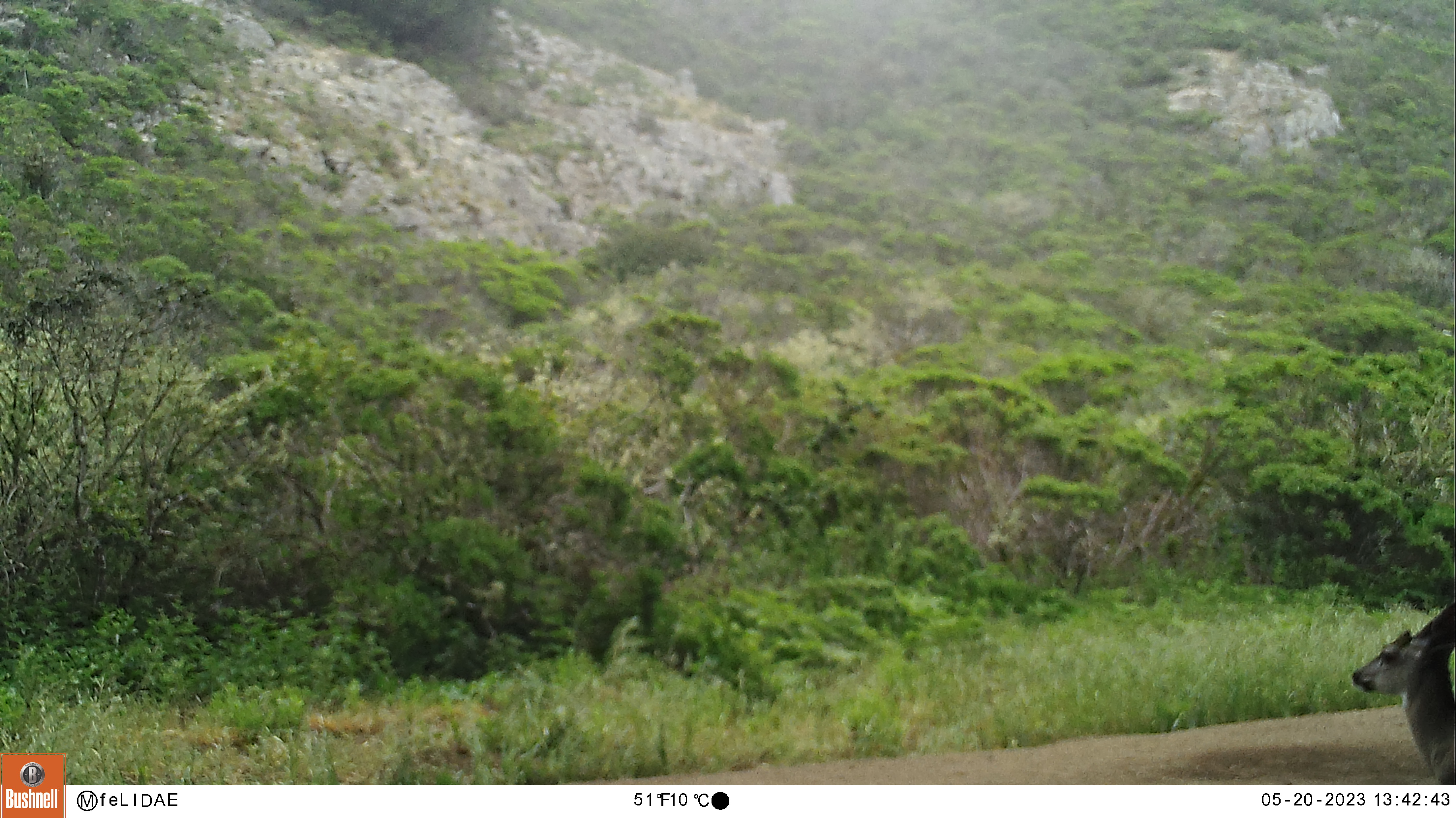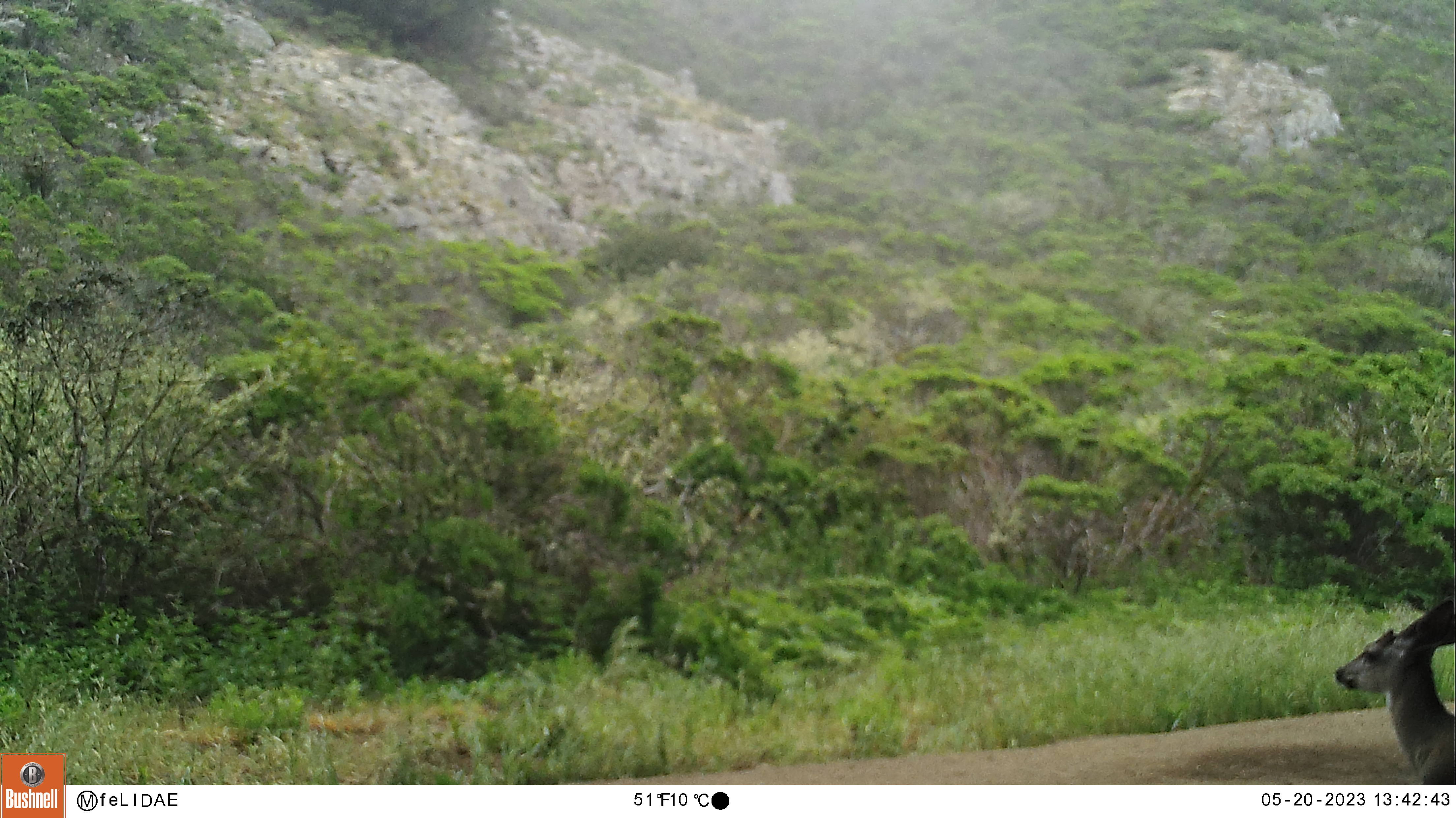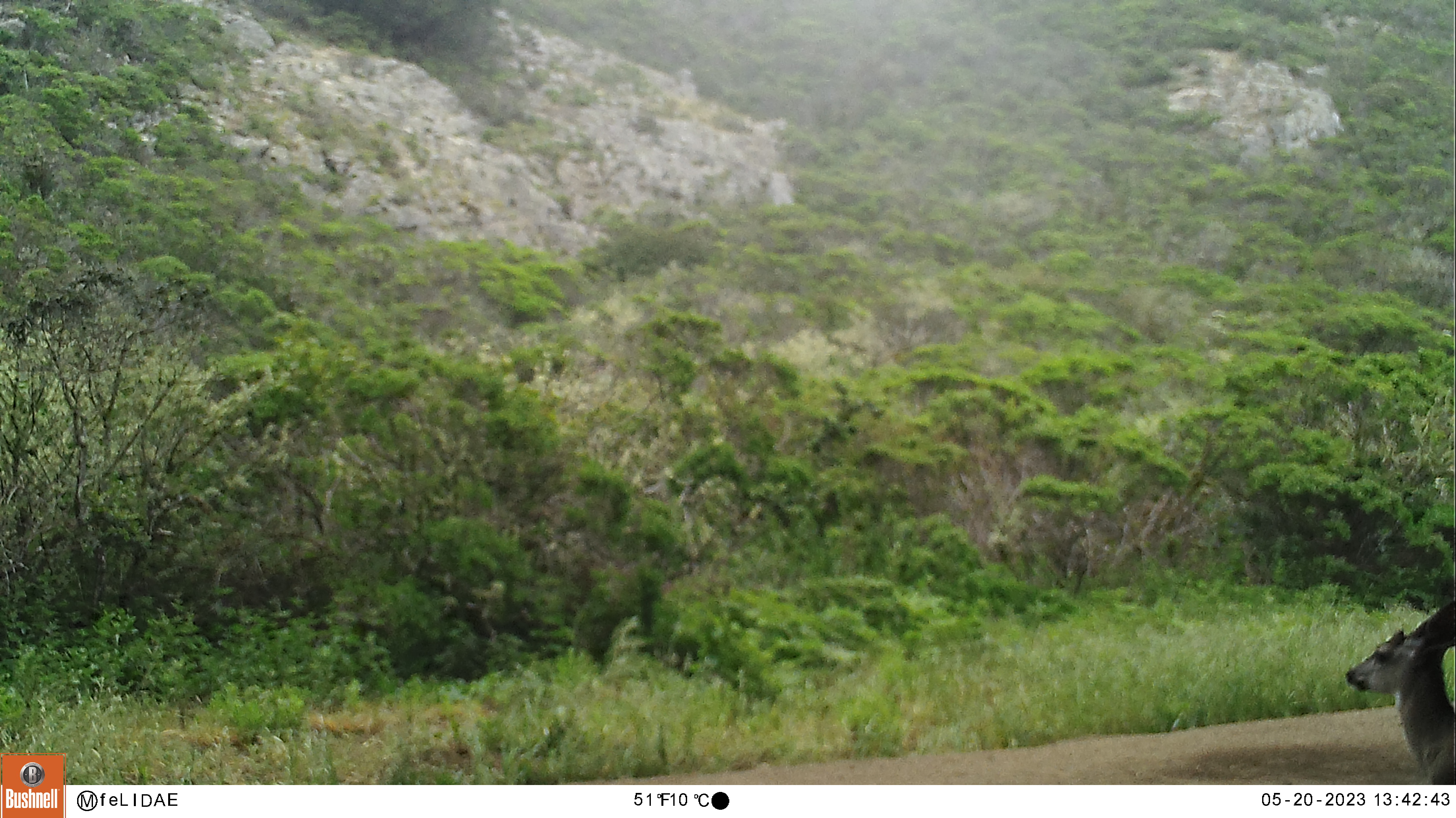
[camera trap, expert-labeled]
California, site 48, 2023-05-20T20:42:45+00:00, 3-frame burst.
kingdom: Animalia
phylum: Chordata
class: Mammalia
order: Artiodactyla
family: Cervidae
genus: Odocoileus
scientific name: Odocoileus hemionus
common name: mule deer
Mule deer (Odocoileus hemionus).